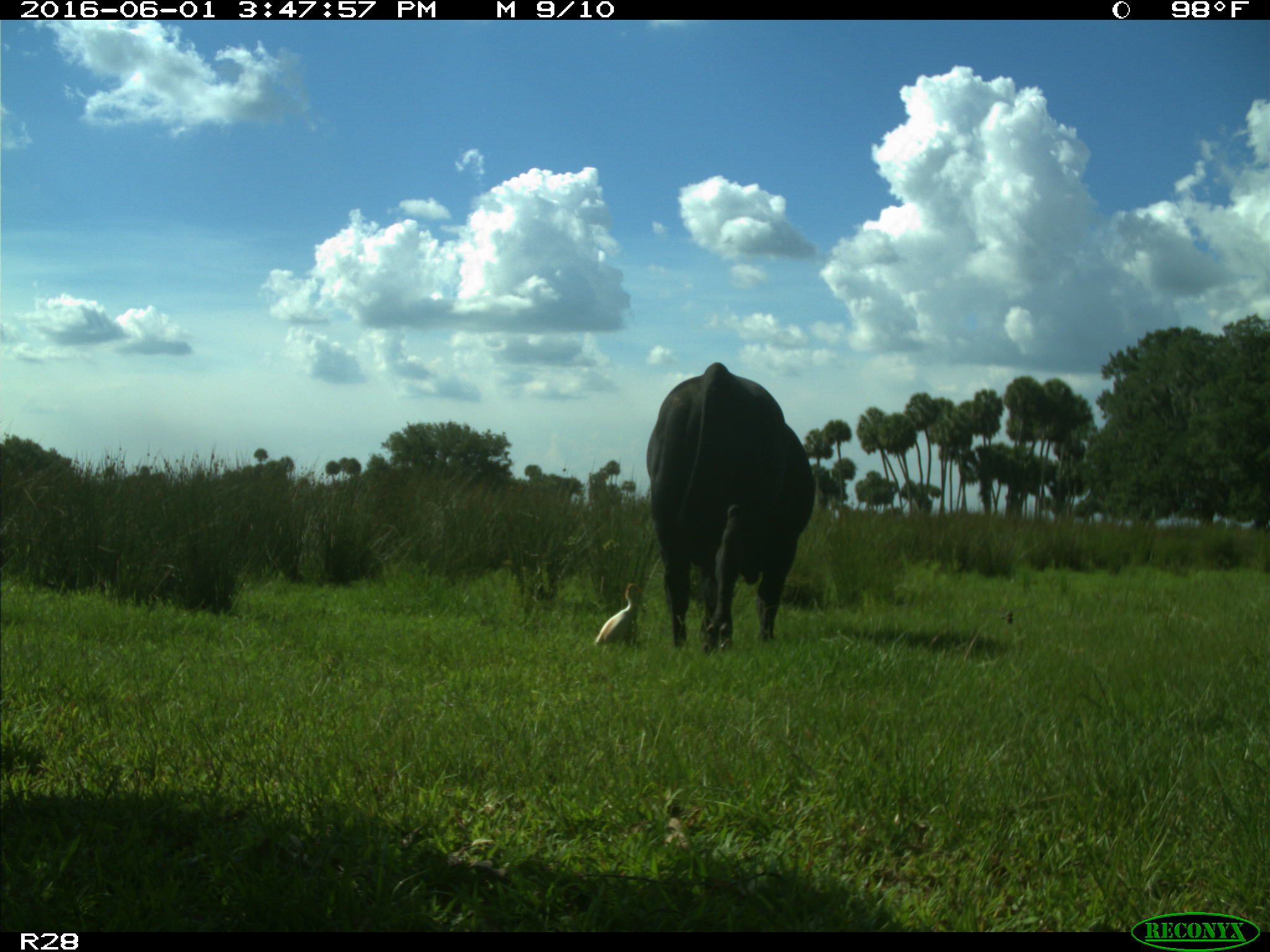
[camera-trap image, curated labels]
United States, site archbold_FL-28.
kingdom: Animalia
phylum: Chordata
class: Mammalia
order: Artiodactyla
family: Bovidae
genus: Bos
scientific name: Bos taurus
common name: domestic cow